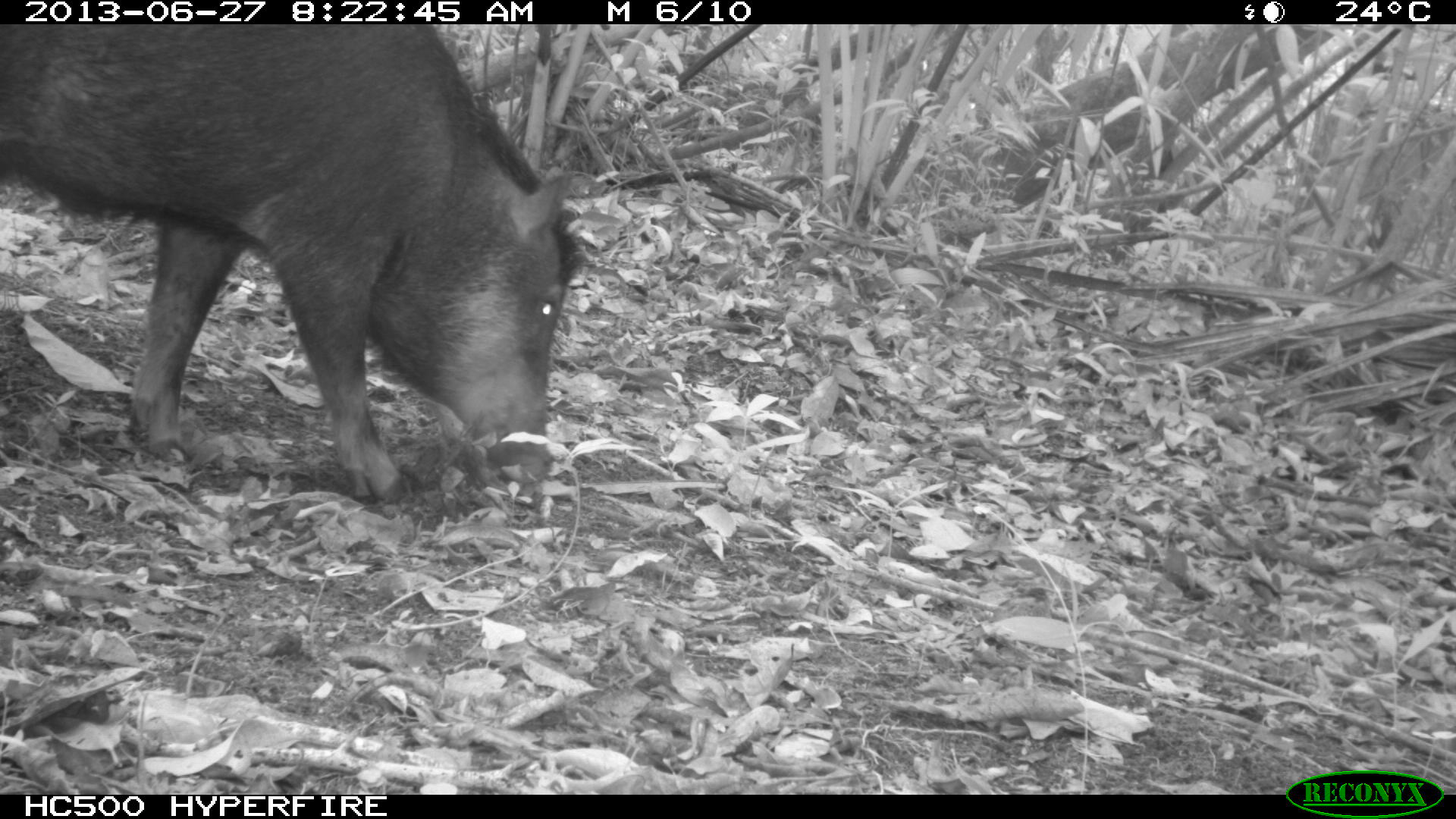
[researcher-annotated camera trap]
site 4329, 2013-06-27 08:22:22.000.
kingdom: Animalia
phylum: Chordata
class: Mammalia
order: Artiodactyla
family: Tayassuidae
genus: Tayassu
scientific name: Tayassu pecari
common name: white-lipped peccary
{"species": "Tayassu pecari (white-lipped peccary)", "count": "3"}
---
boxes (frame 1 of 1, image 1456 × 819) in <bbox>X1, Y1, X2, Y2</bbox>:
tayassu pecari: <bbox>0, 24, 587, 505</bbox>